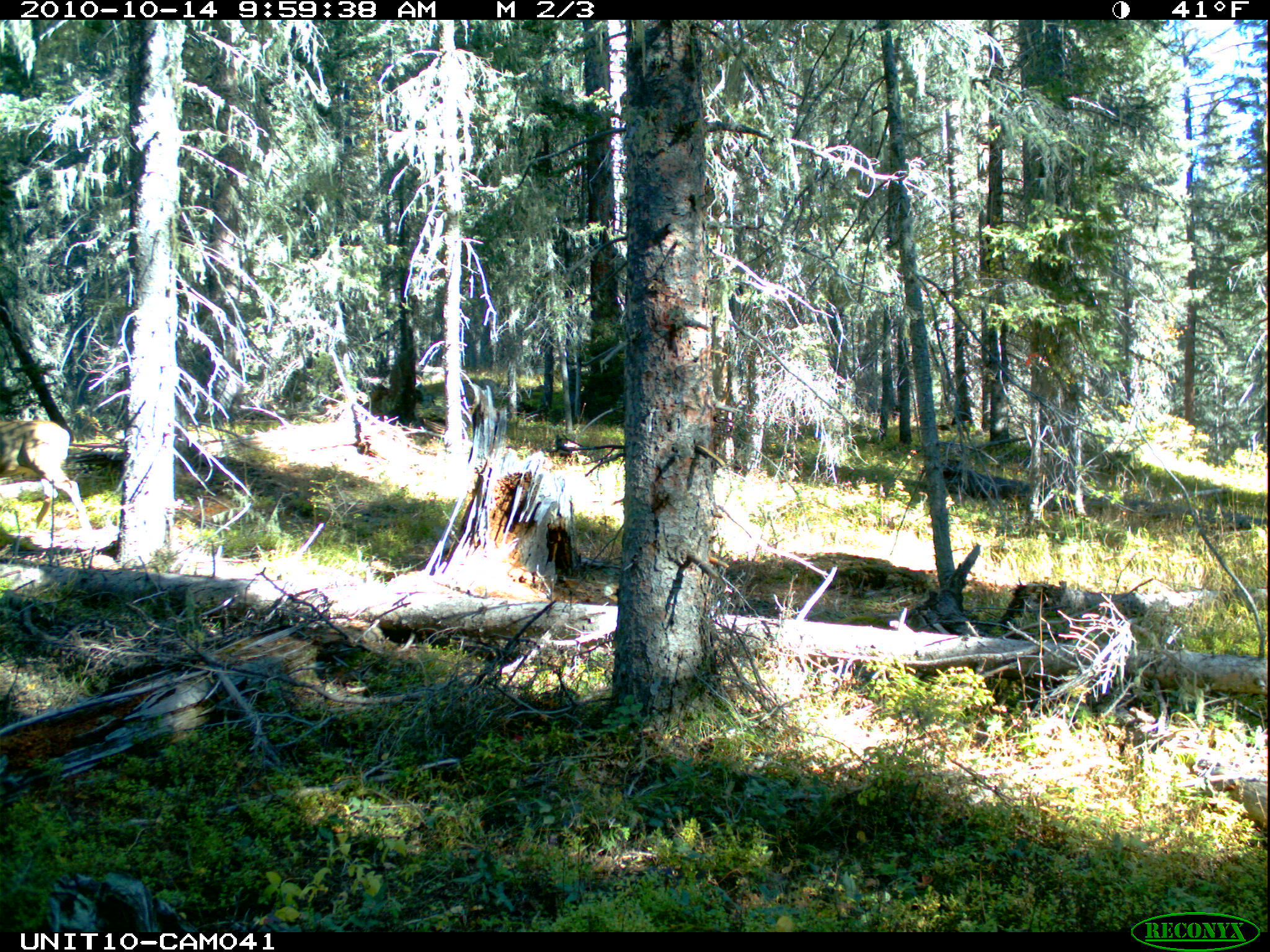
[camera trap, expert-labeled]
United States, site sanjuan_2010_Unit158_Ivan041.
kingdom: Animalia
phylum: Chordata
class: Mammalia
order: Artiodactyla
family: Cervidae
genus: Odocoileus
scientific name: Odocoileus hemionus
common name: mule deer